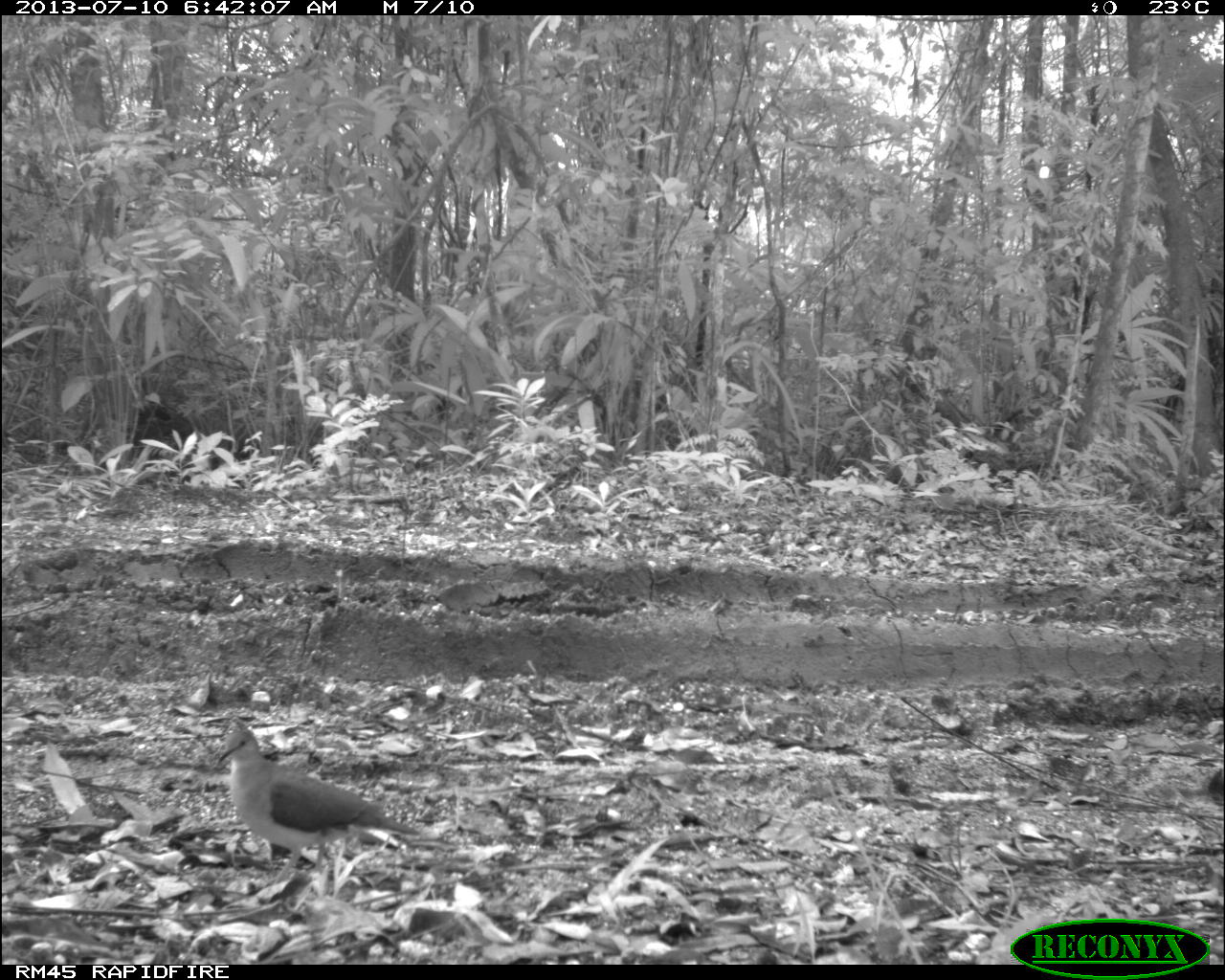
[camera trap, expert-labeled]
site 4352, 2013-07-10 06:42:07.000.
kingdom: Animalia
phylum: Chordata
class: Aves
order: Columbiformes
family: Columbidae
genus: Leptotila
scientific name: Leptotila plumbeiceps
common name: gray-headed dove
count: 2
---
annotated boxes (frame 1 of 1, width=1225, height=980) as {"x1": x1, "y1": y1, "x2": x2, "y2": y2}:
leptotila plumbeiceps: {"x1": 213, "y1": 716, "x2": 420, "y2": 911}